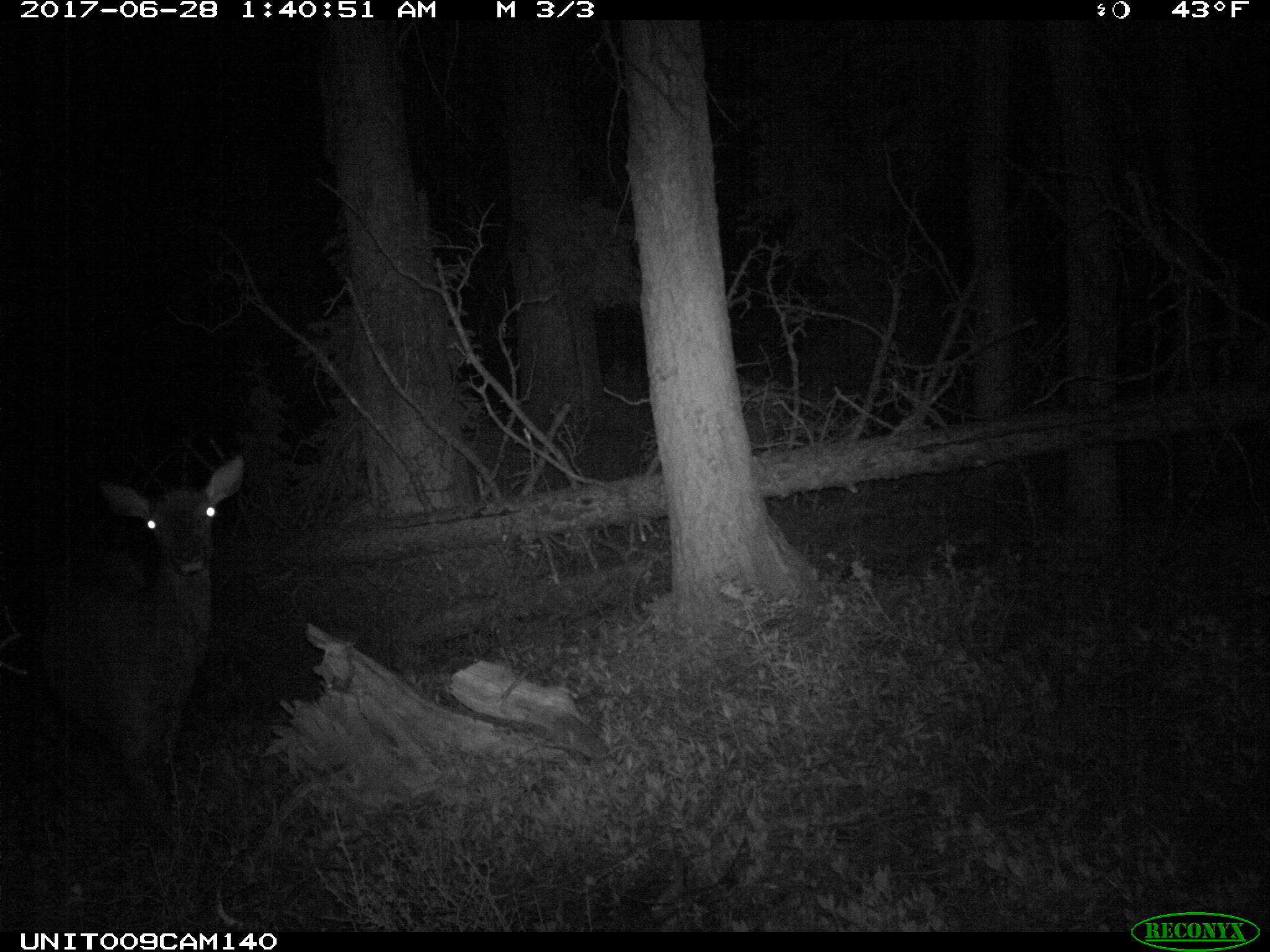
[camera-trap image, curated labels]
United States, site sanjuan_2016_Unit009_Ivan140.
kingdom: Animalia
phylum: Chordata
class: Mammalia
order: Artiodactyla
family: Cervidae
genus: Cervus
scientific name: Cervus elaphus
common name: red deer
Cervus elaphus (red deer).